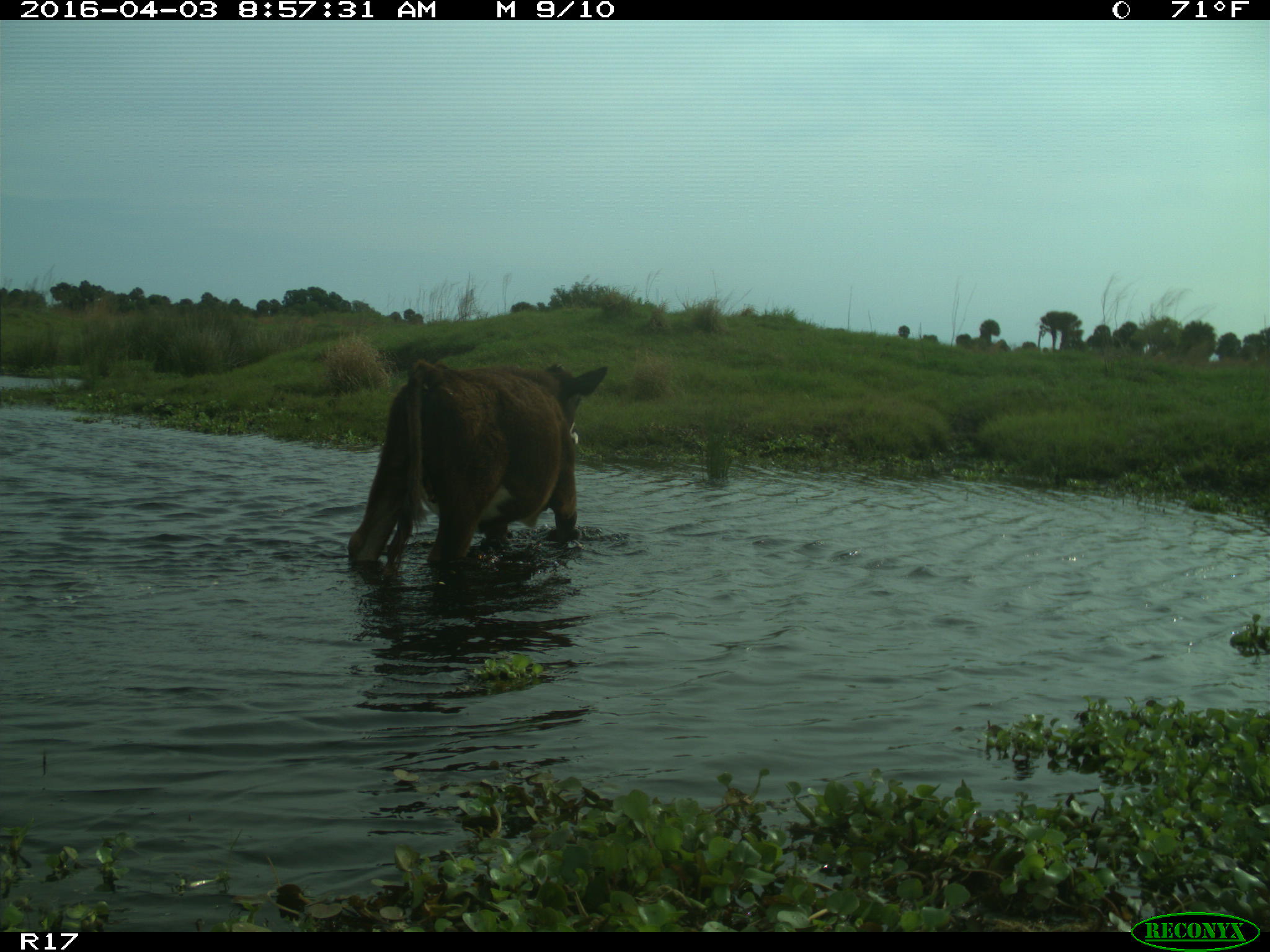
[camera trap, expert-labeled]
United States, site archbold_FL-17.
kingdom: Animalia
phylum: Chordata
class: Mammalia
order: Artiodactyla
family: Bovidae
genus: Bos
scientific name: Bos taurus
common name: domestic cow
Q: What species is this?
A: Bos taurus (domestic cow).